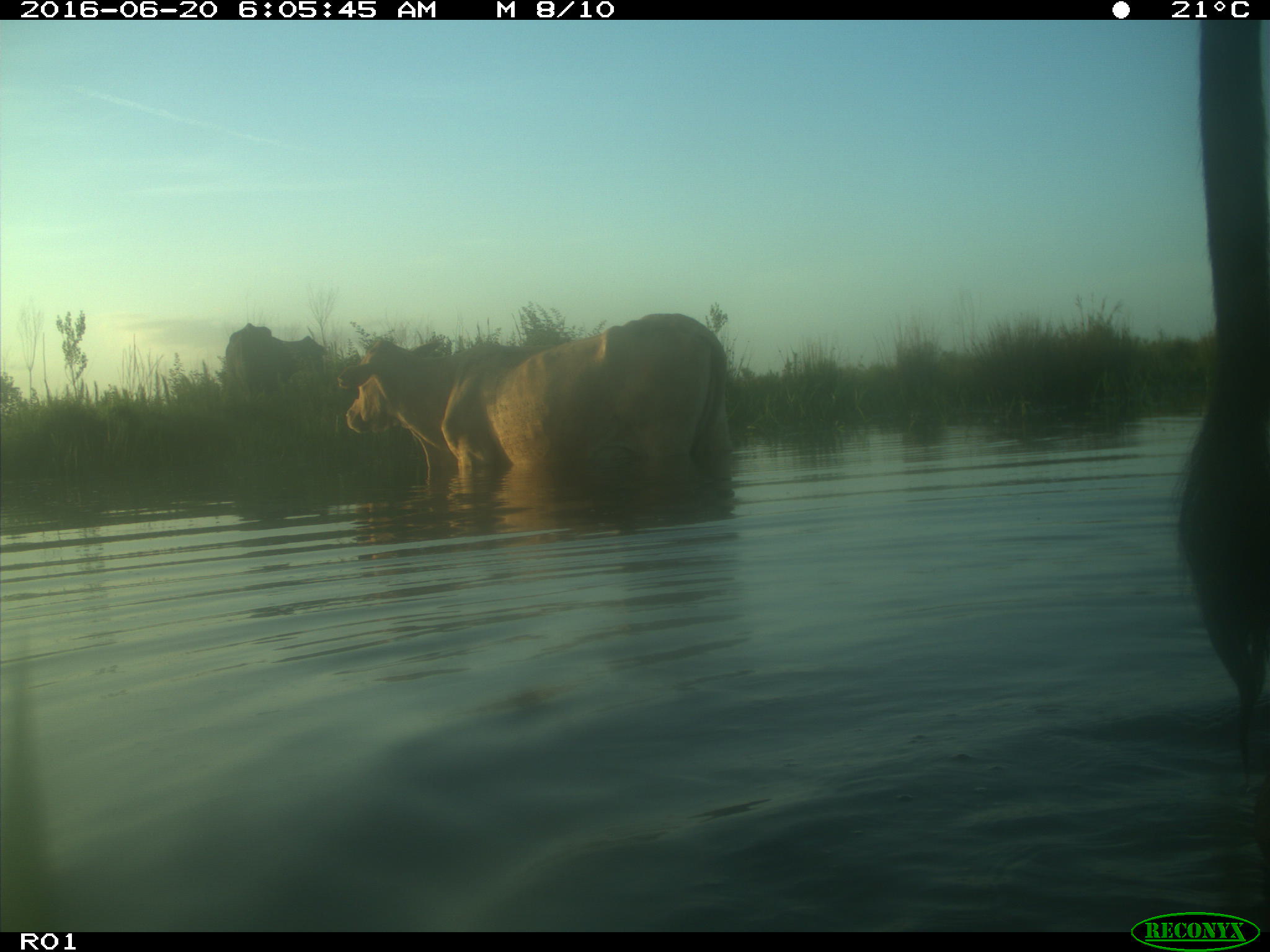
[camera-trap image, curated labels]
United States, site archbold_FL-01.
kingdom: Animalia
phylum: Chordata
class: Mammalia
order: Artiodactyla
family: Bovidae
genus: Bos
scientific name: Bos taurus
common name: domestic cow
Bos taurus (domestic cow).